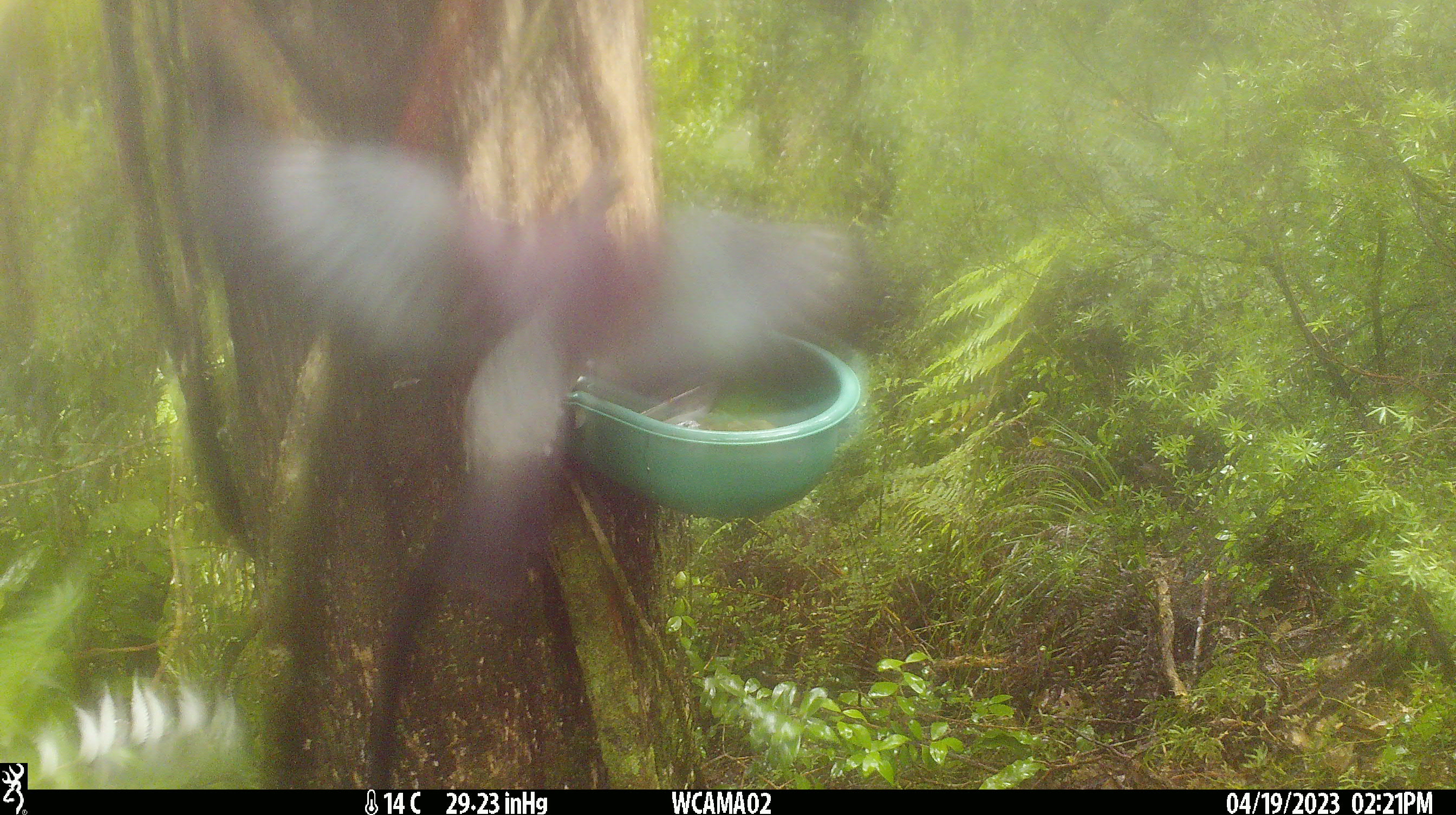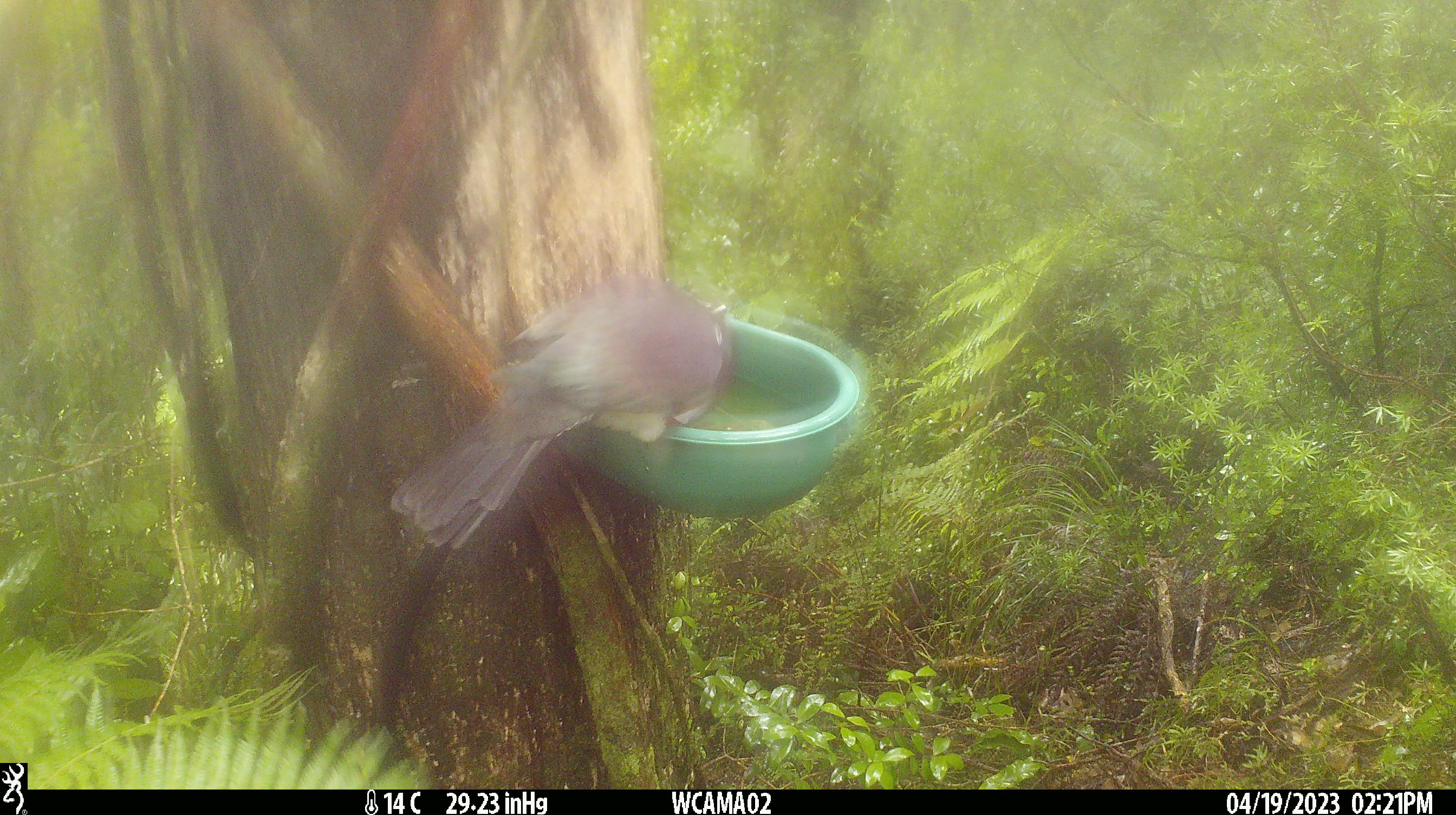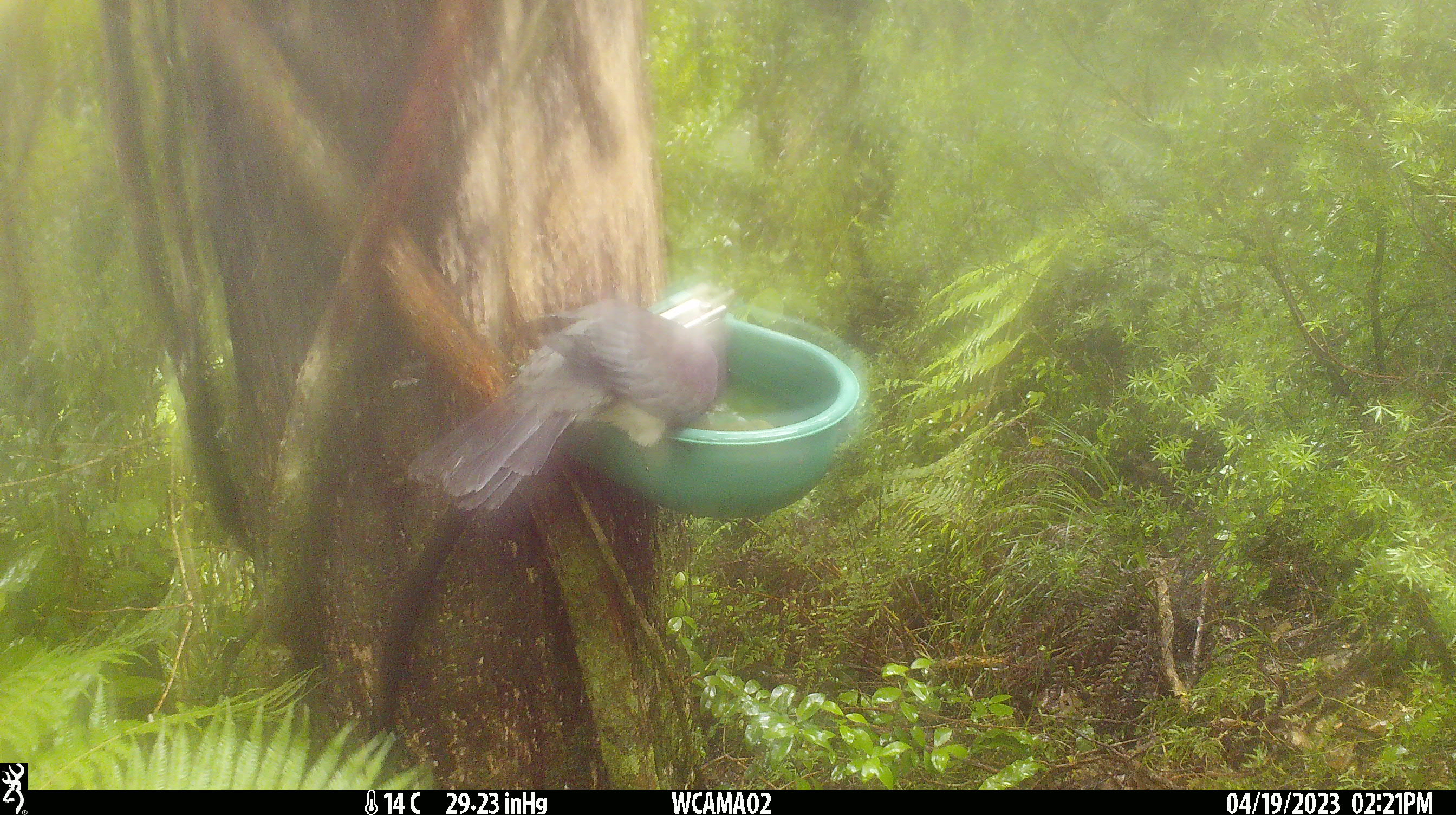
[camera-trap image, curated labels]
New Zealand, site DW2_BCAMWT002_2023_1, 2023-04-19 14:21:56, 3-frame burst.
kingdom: Animalia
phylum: Chordata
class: Aves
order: Columbiformes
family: Columbidae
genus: Hemiphaga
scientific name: Hemiphaga novaeseelandiae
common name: new zealand pigeon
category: kereru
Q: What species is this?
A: Kereru (new zealand pigeon) (Hemiphaga novaeseelandiae).